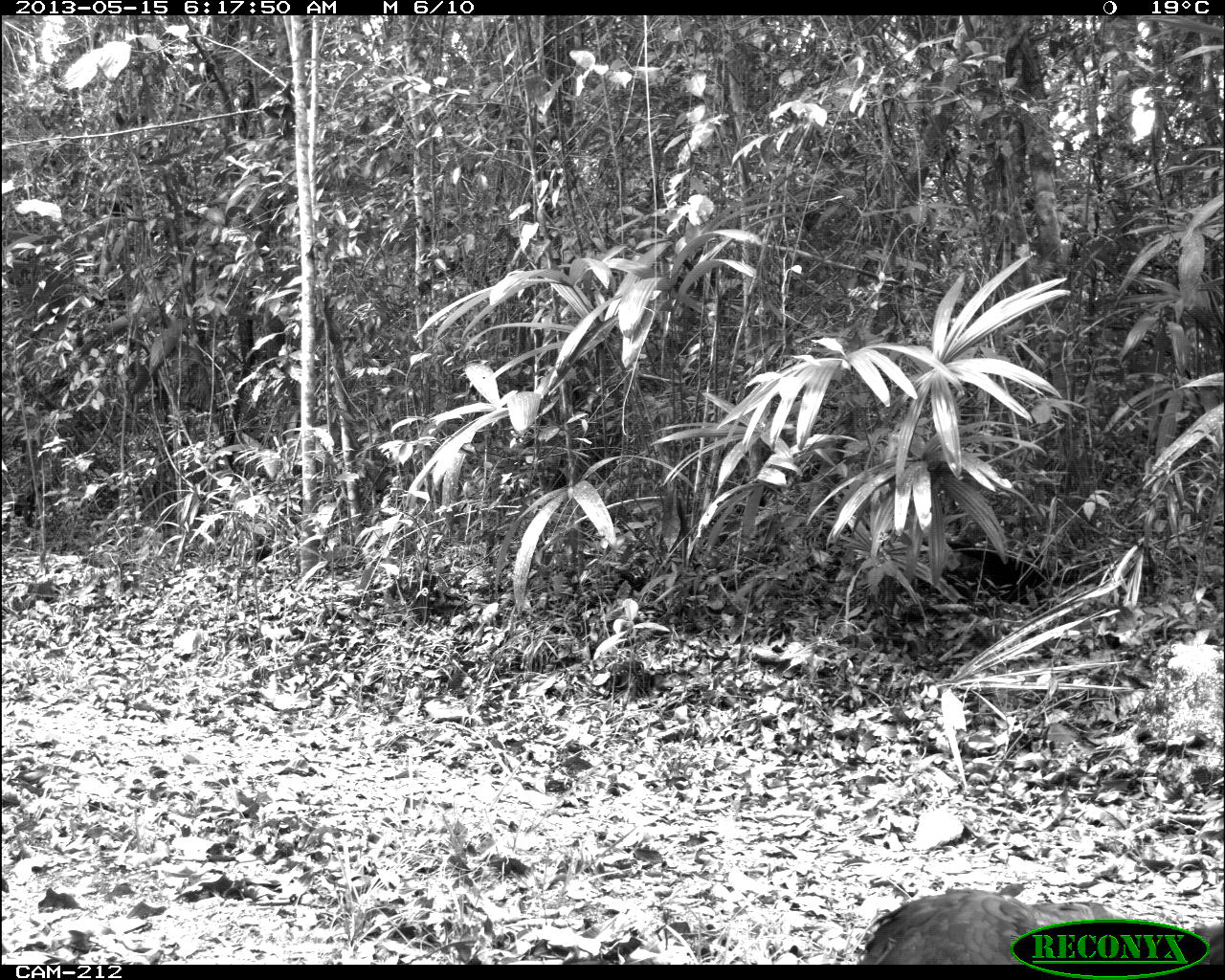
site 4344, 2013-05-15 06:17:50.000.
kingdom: Animalia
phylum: Chordata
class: Aves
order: Galliformes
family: Cracidae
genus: Crax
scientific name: Crax rubra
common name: great curassow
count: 1